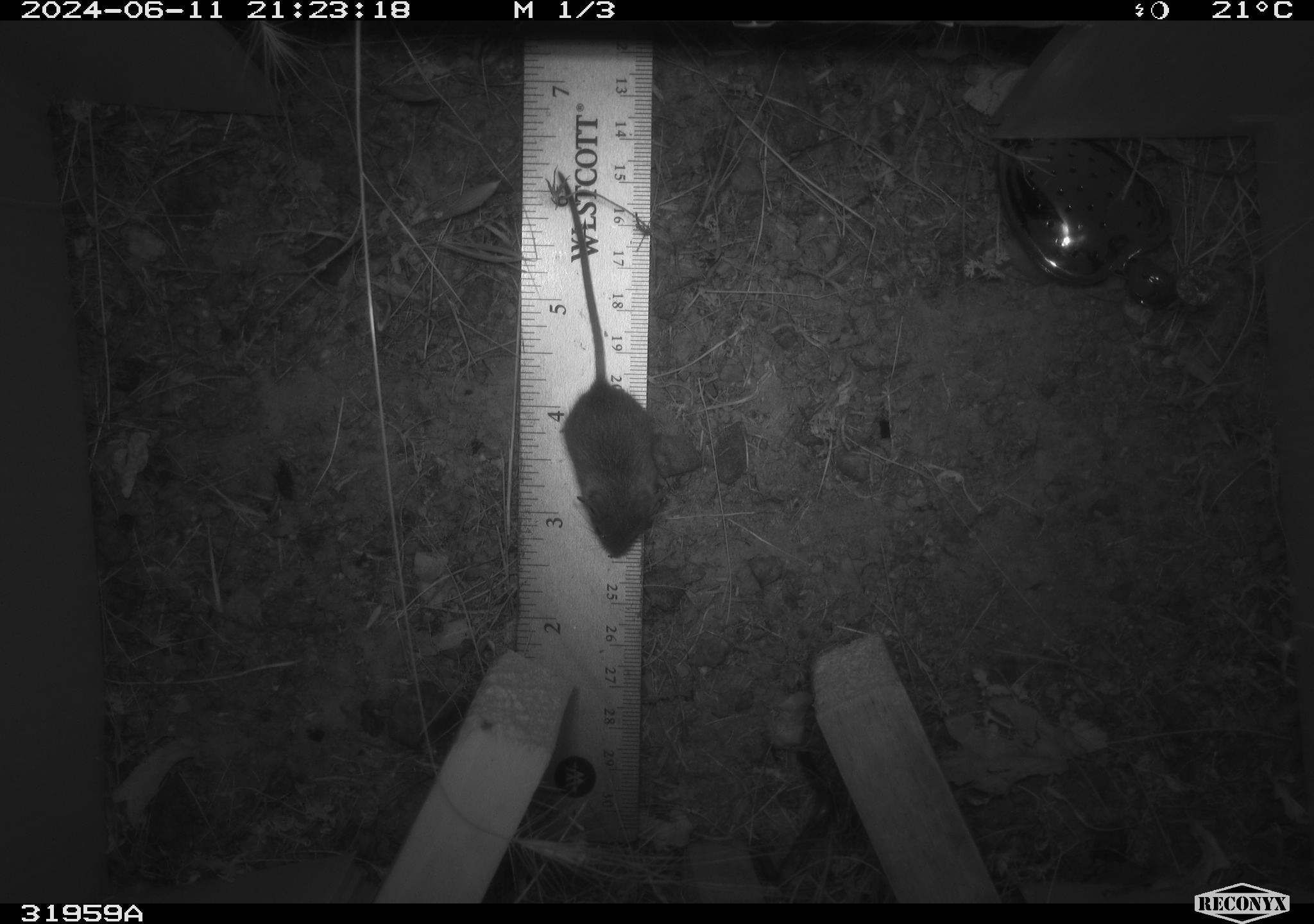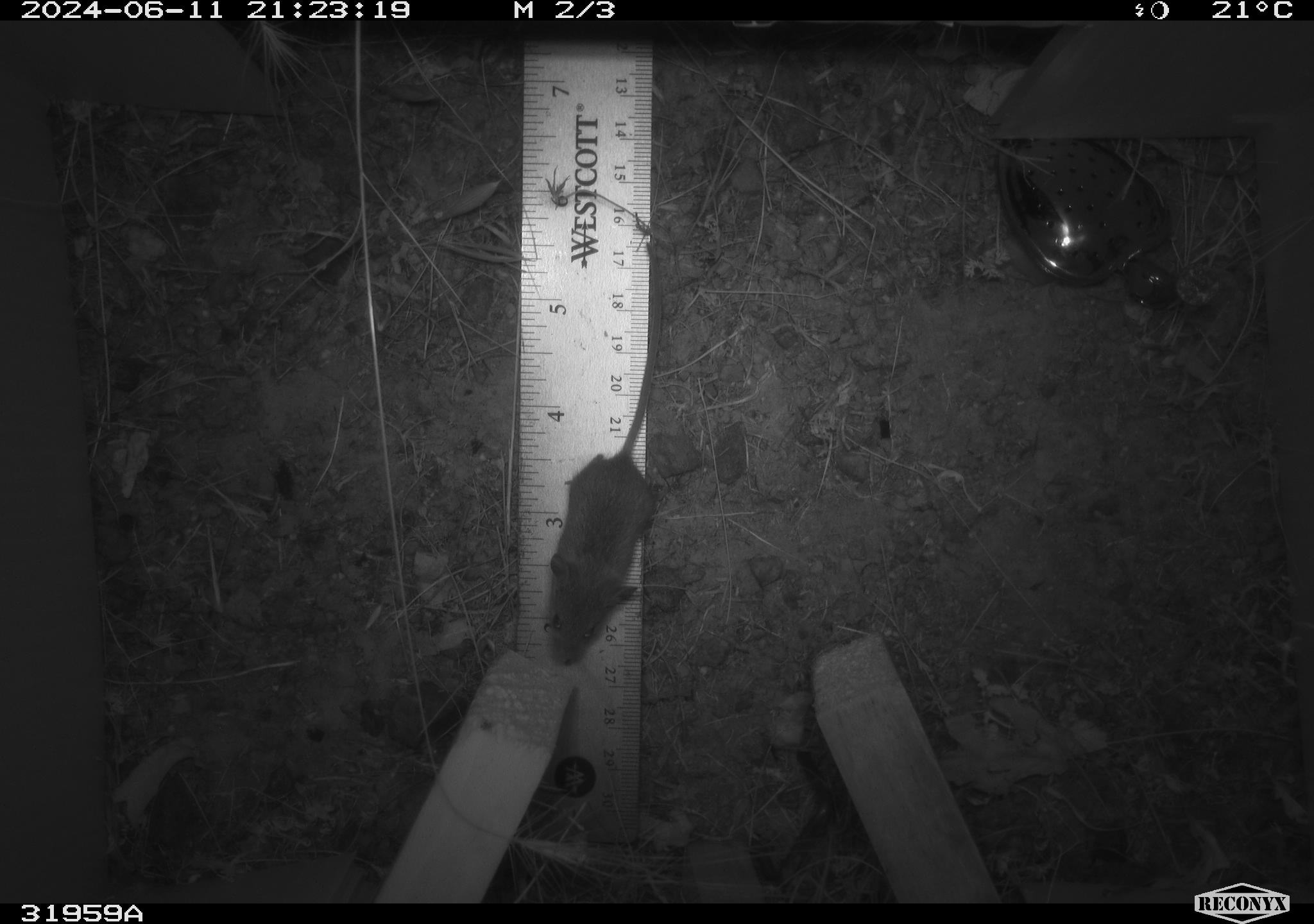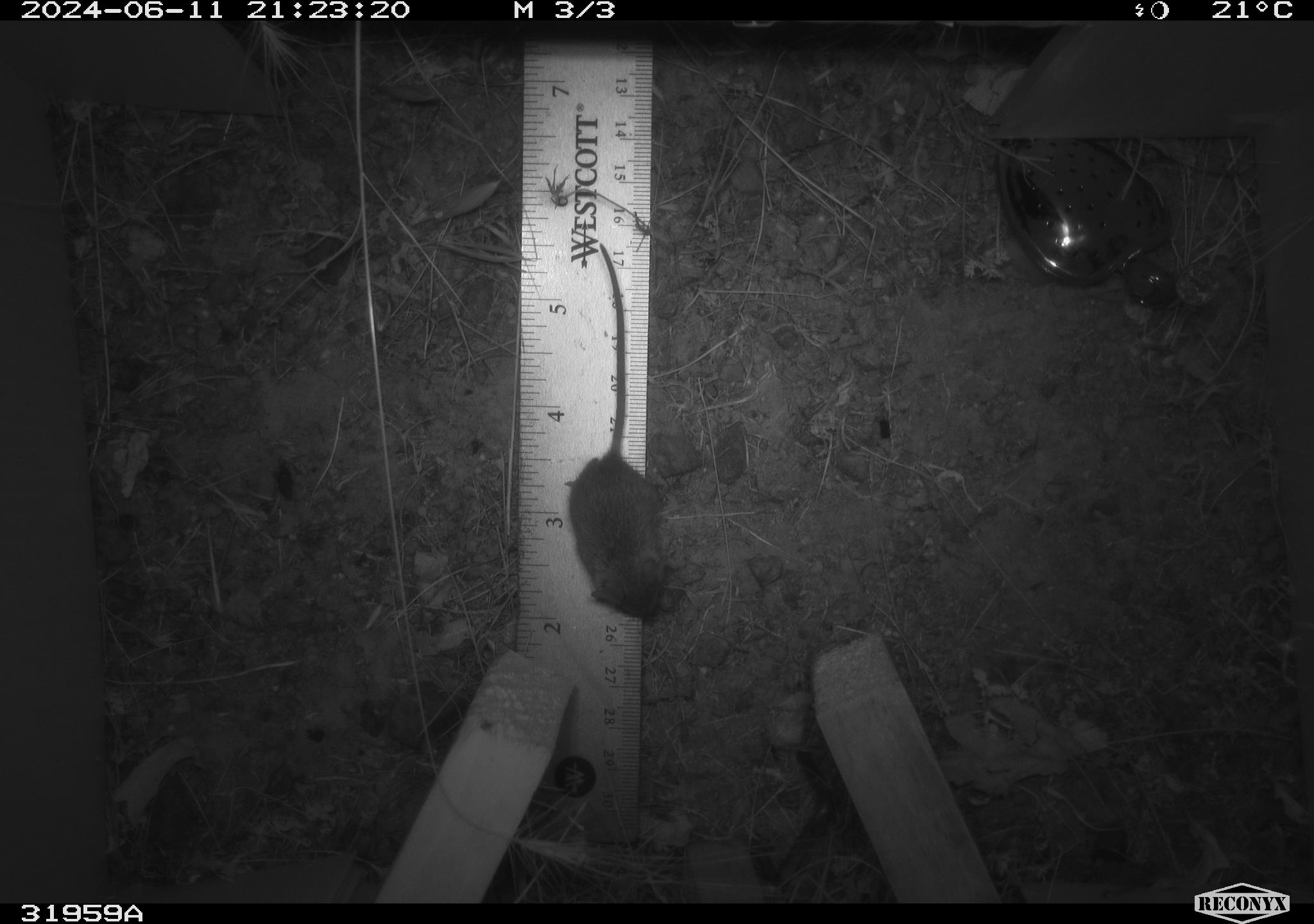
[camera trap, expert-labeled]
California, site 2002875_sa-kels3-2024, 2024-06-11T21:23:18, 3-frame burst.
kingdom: Animalia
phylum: Chordata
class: Mammalia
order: Rodentia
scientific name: Rodentia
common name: mouse species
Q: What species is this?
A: Mouse species (Rodentia).